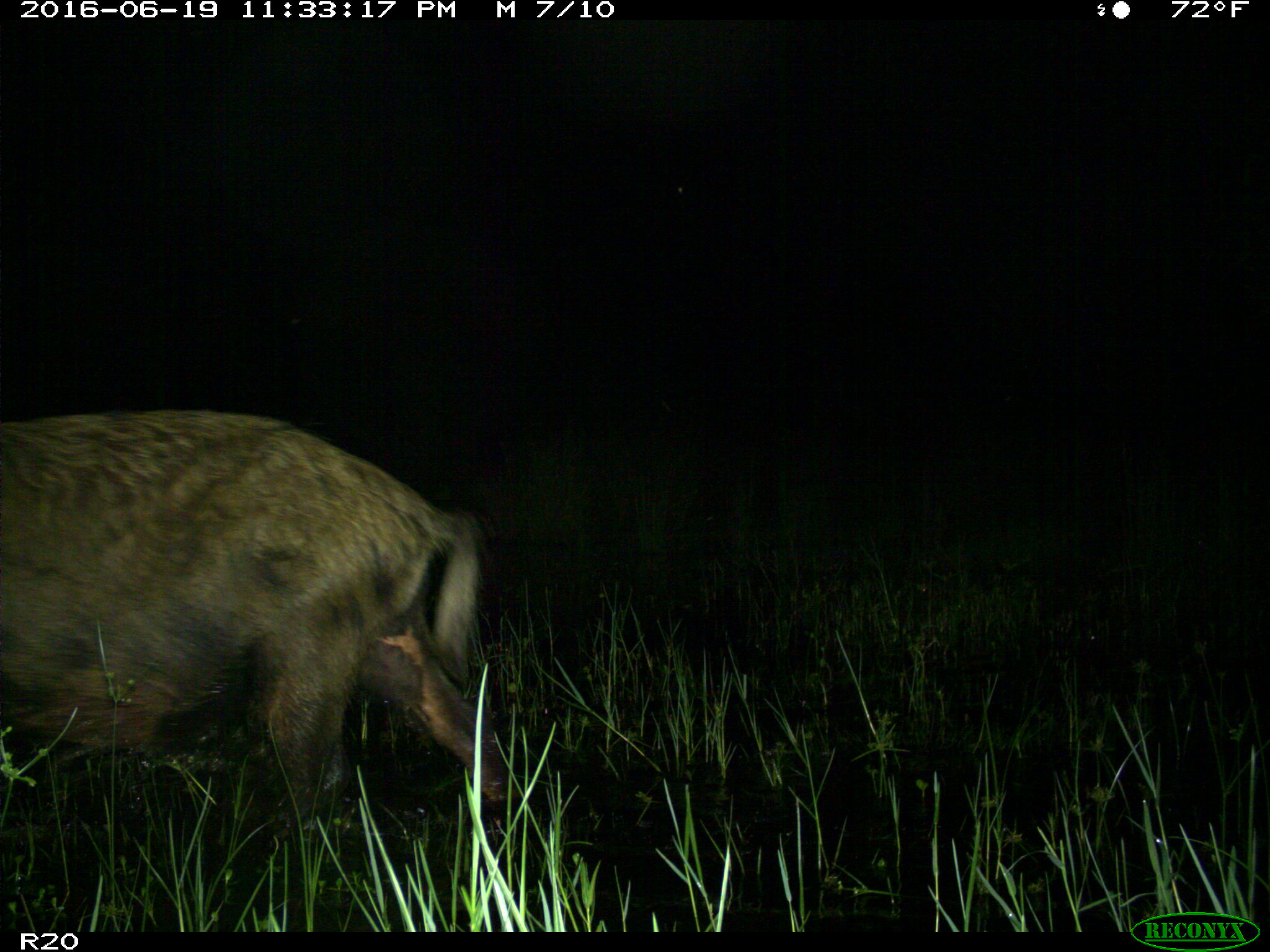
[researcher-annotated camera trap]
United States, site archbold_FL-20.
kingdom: Animalia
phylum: Chordata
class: Mammalia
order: Artiodactyla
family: Suidae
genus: Sus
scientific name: Sus scrofa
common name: wild boar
Sus scrofa (wild boar).